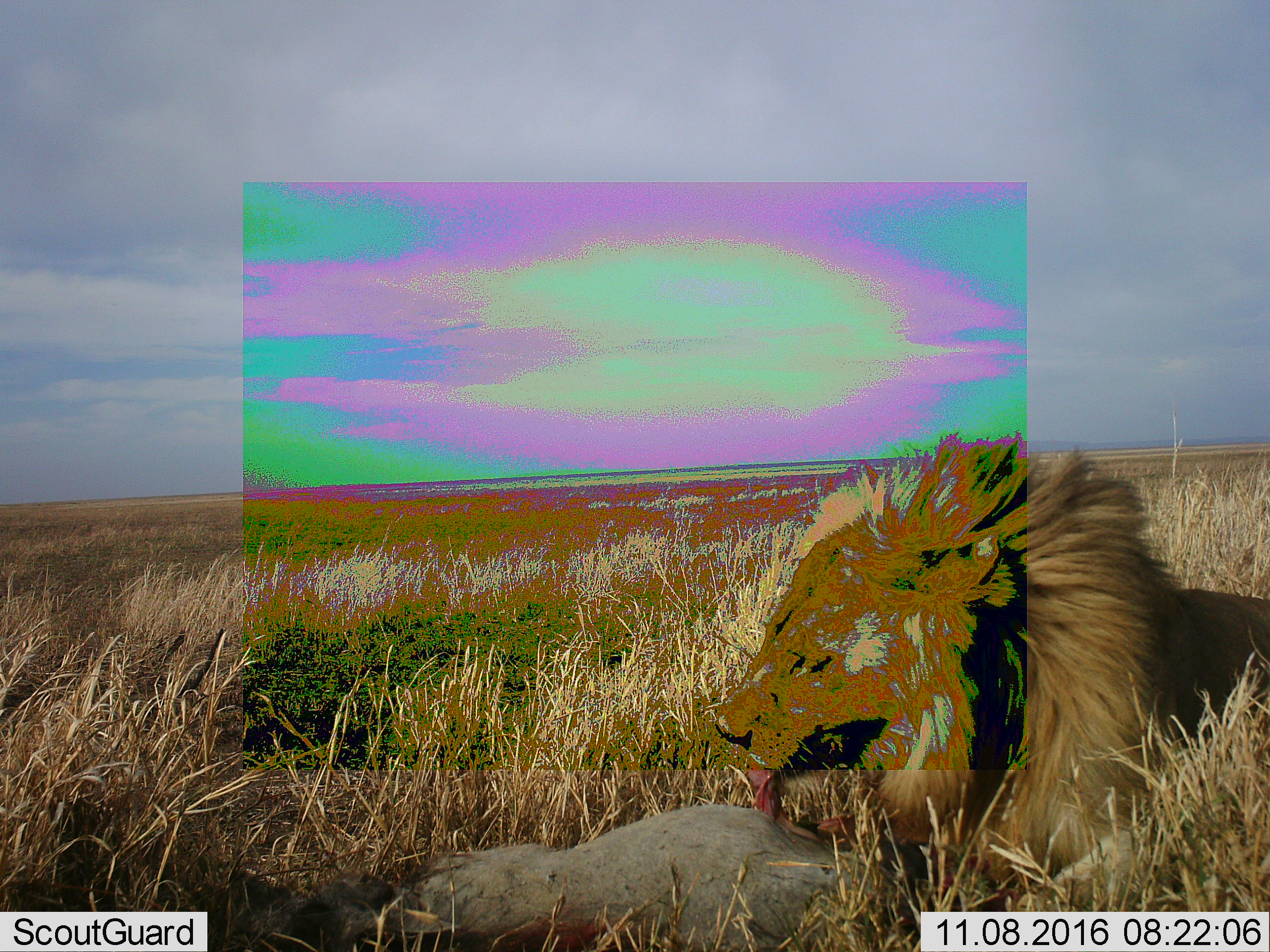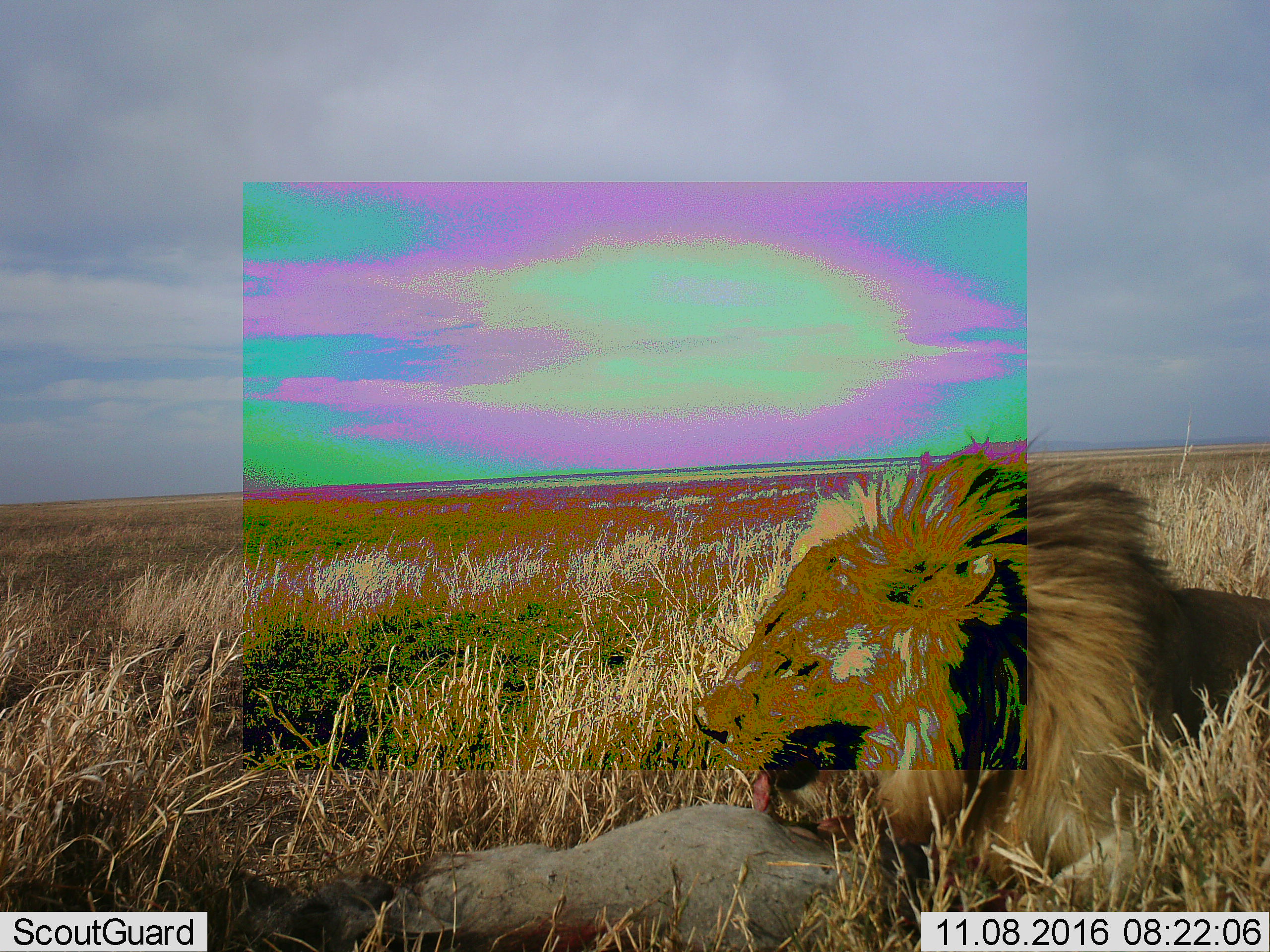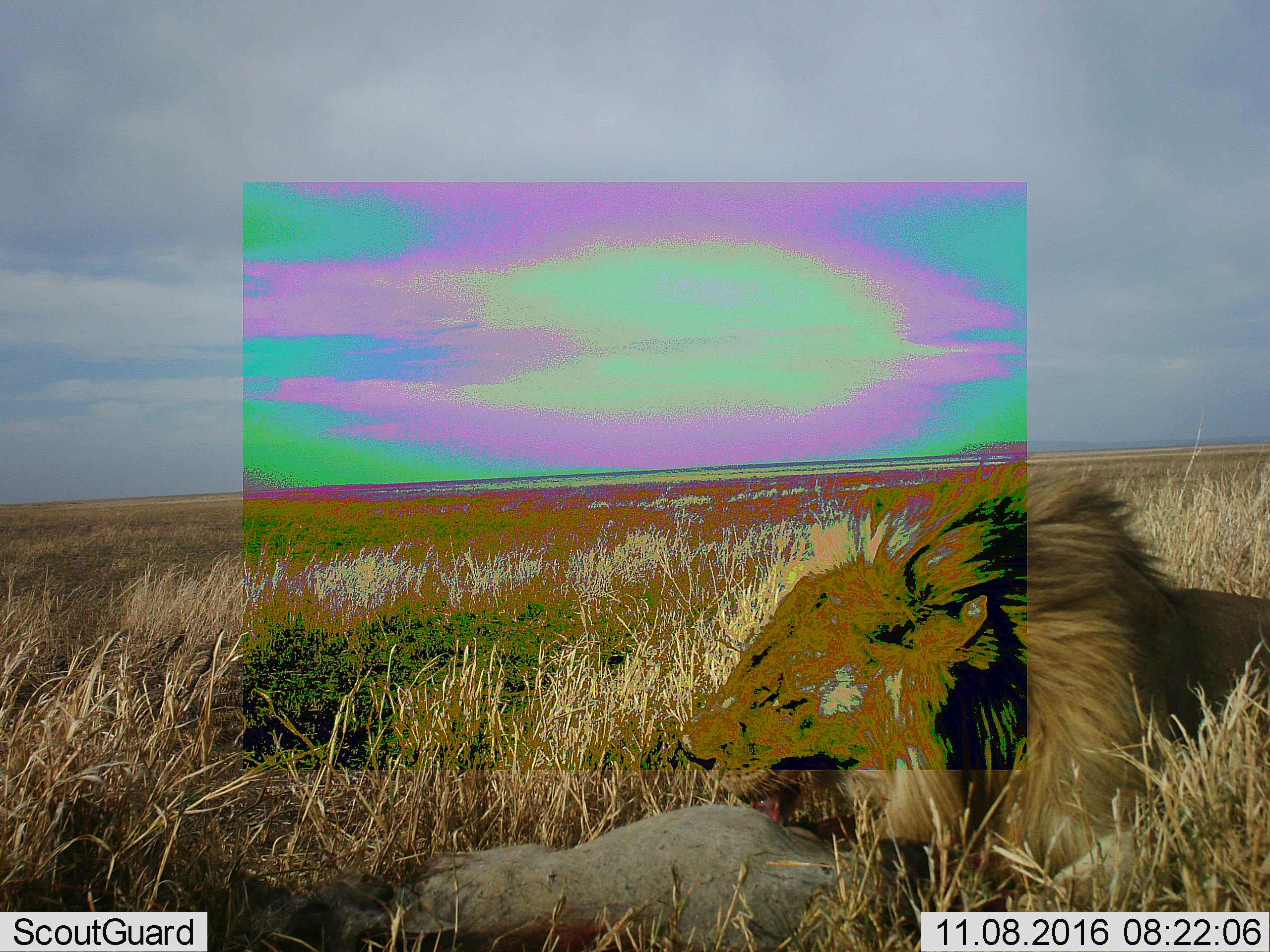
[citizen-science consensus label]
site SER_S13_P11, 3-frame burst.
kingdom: Animalia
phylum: Chordata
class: Mammalia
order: Carnivora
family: Felidae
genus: Panthera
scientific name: Panthera leo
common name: lion male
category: lionmale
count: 1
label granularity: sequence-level